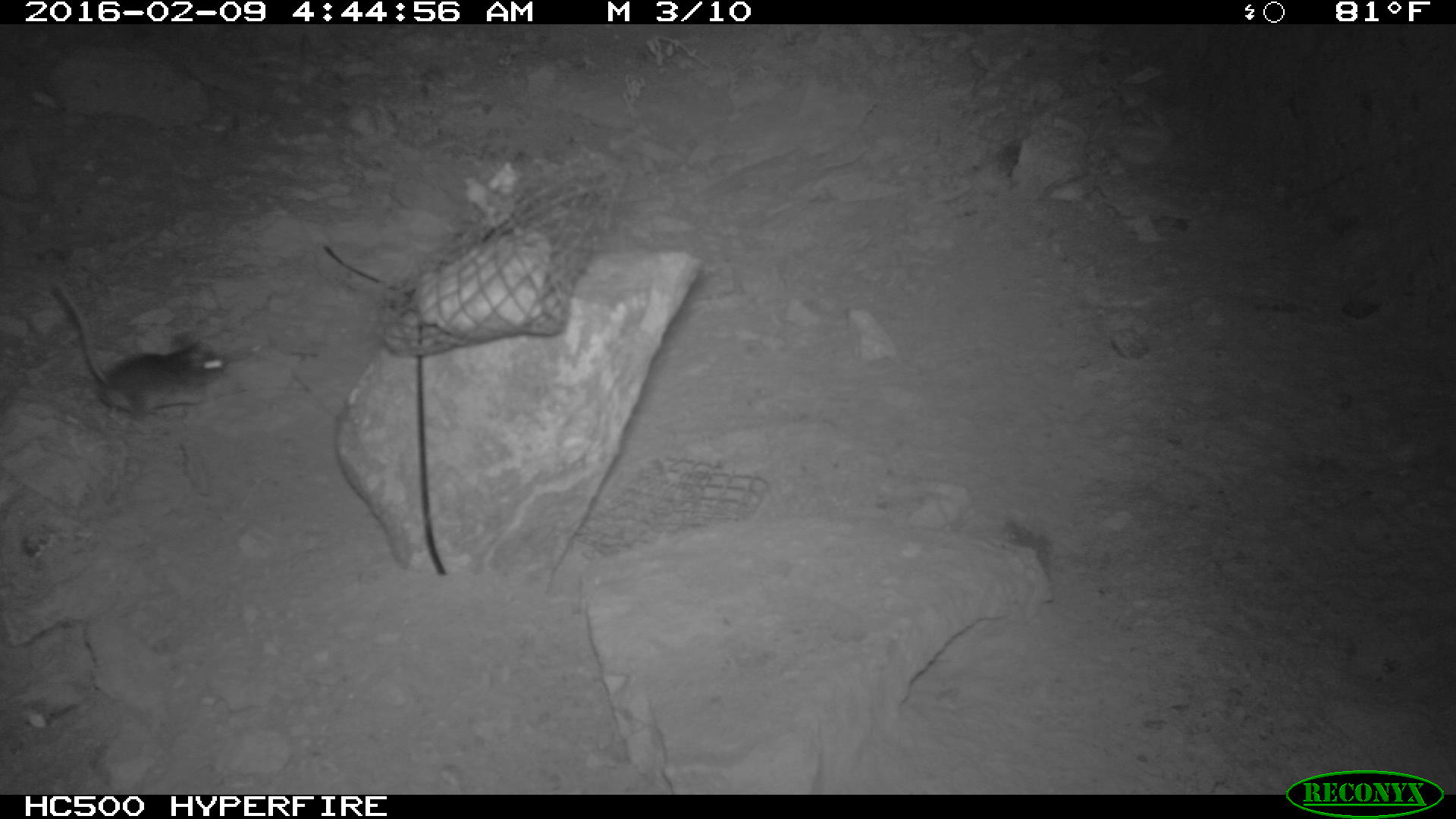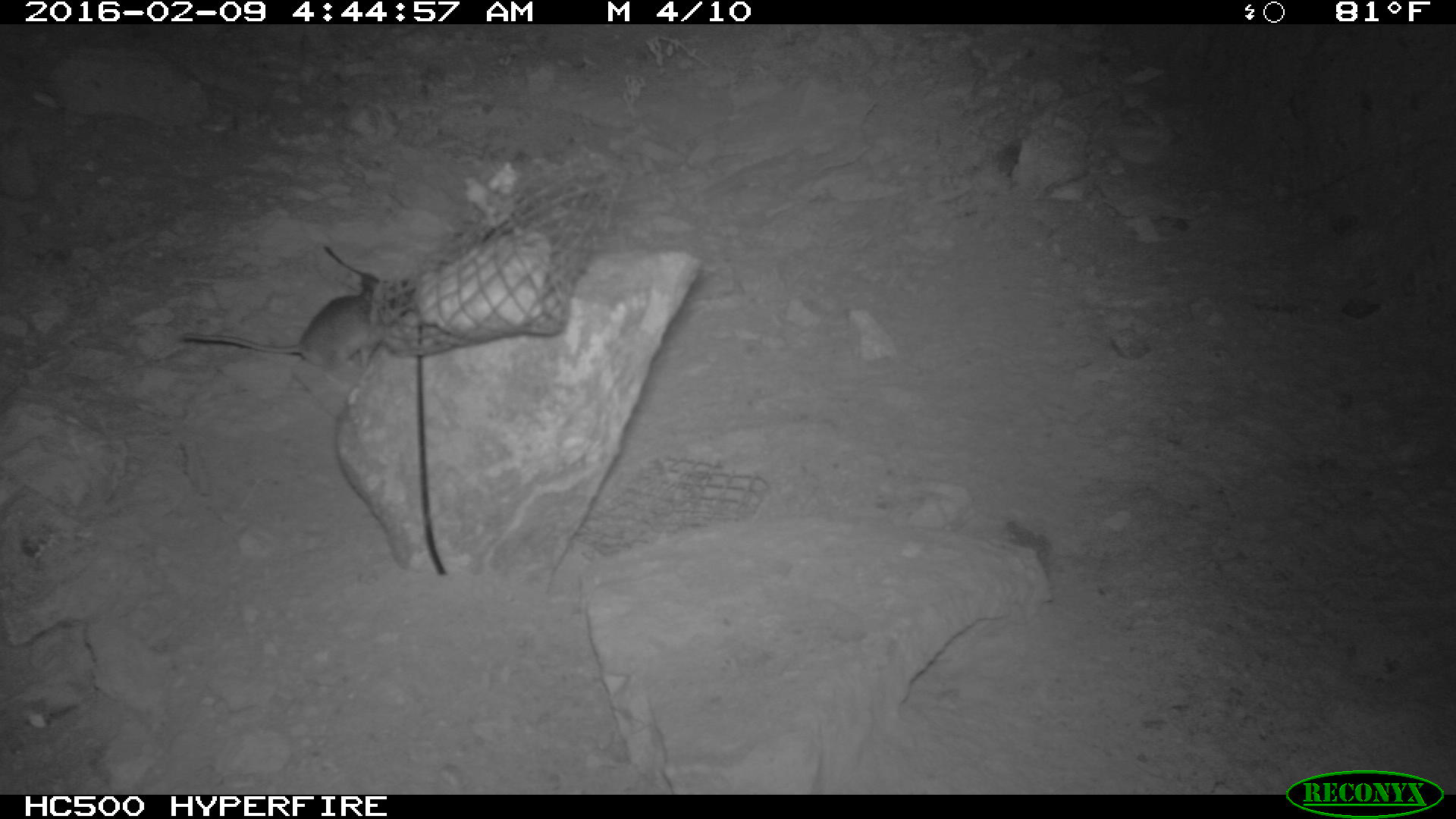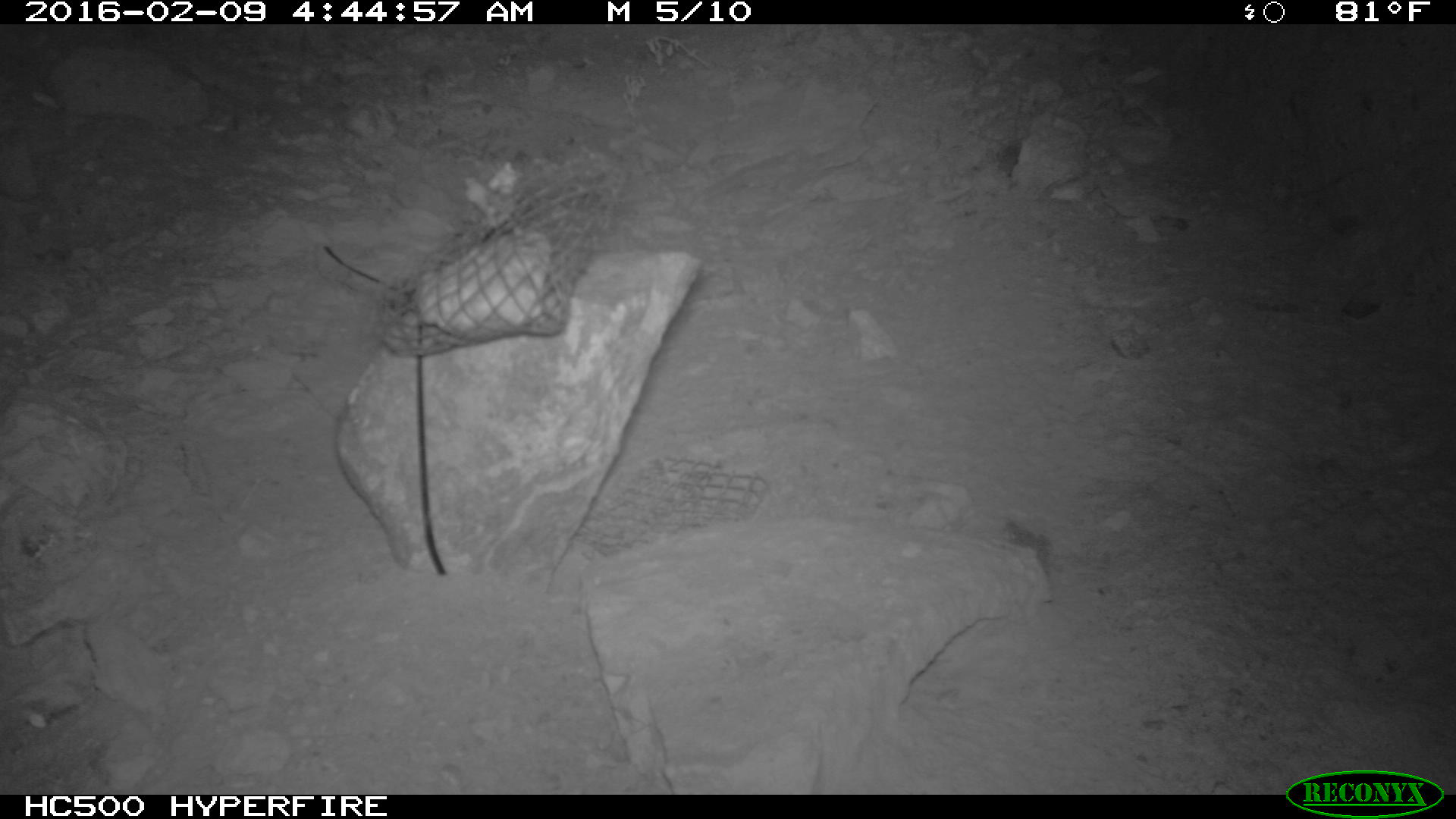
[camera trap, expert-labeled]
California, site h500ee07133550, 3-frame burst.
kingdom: Animalia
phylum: Chordata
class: Mammalia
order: Rodentia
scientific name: Rodentia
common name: rodent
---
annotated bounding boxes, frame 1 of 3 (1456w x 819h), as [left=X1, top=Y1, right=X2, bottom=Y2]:
rodent: [left=52, top=281, right=233, bottom=427]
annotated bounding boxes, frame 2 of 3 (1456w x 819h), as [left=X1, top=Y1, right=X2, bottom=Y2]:
rodent: [left=178, top=268, right=411, bottom=372]